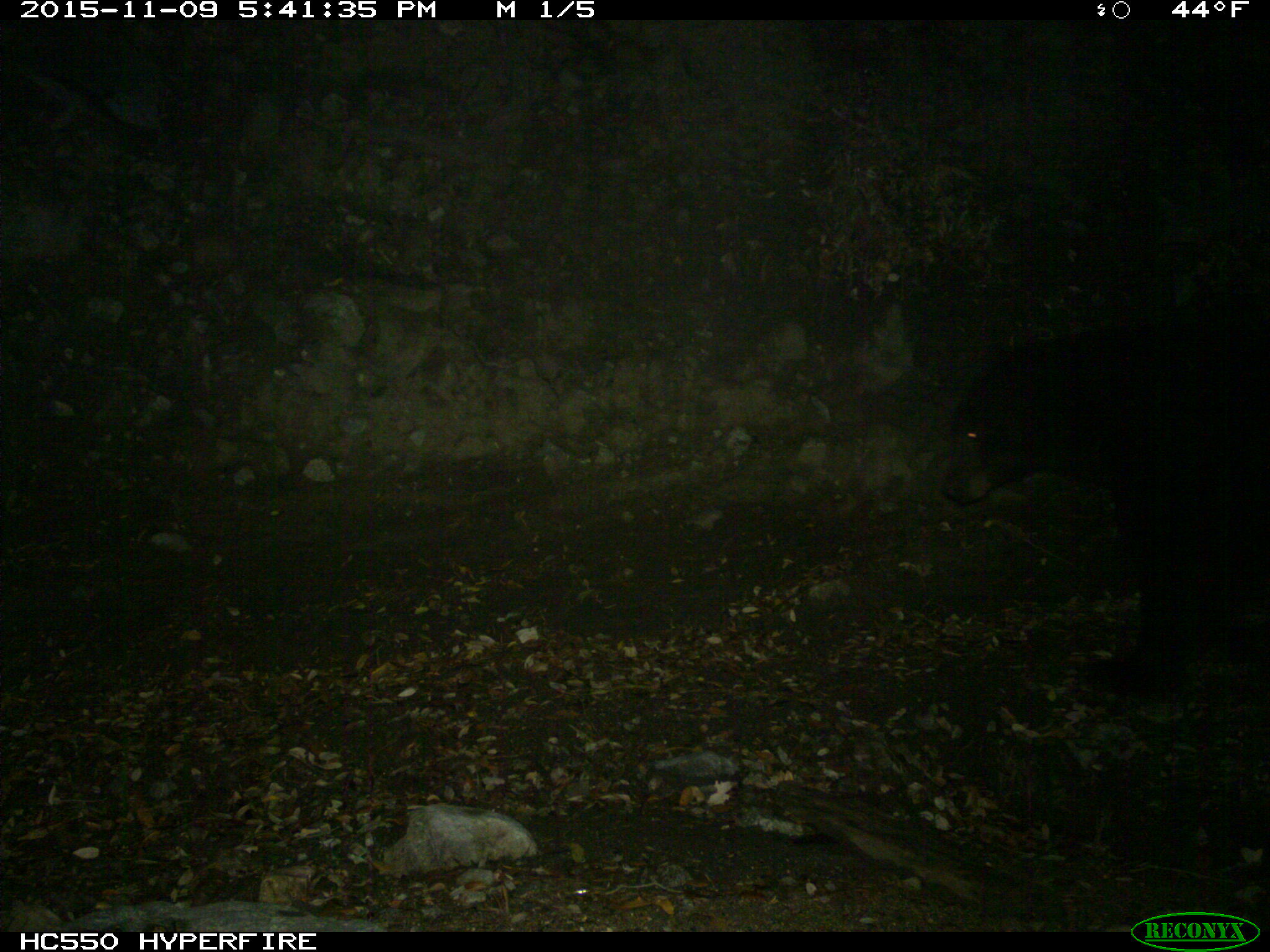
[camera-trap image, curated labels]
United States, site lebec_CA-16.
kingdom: Animalia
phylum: Chordata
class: Mammalia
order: Carnivora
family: Ursidae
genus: Ursus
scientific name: Ursus americanus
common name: american black bear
Ursus americanus (american black bear).